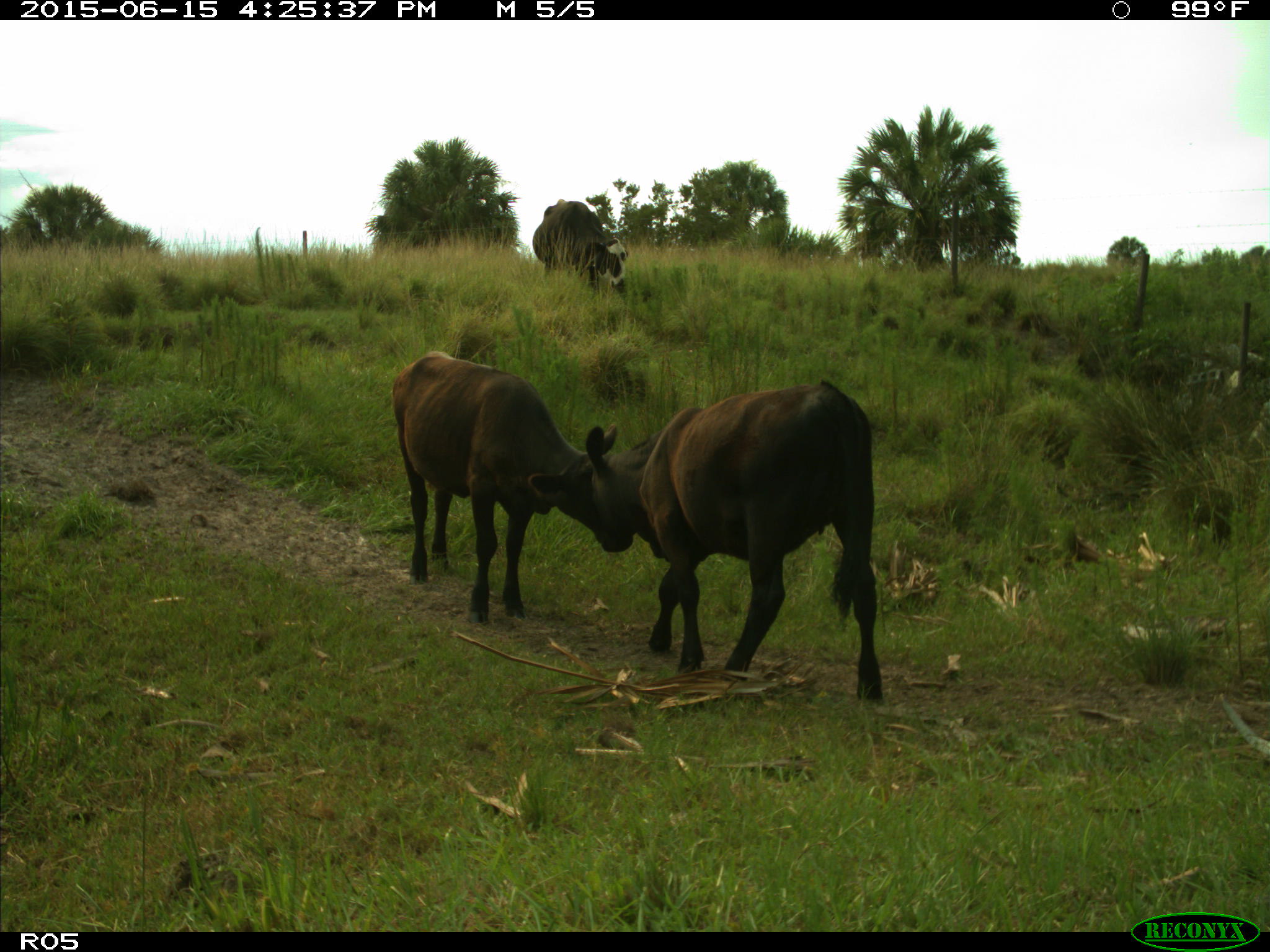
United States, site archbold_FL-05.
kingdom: Animalia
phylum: Chordata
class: Mammalia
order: Artiodactyla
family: Bovidae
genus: Bos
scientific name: Bos taurus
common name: domestic cow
Bos taurus (domestic cow).